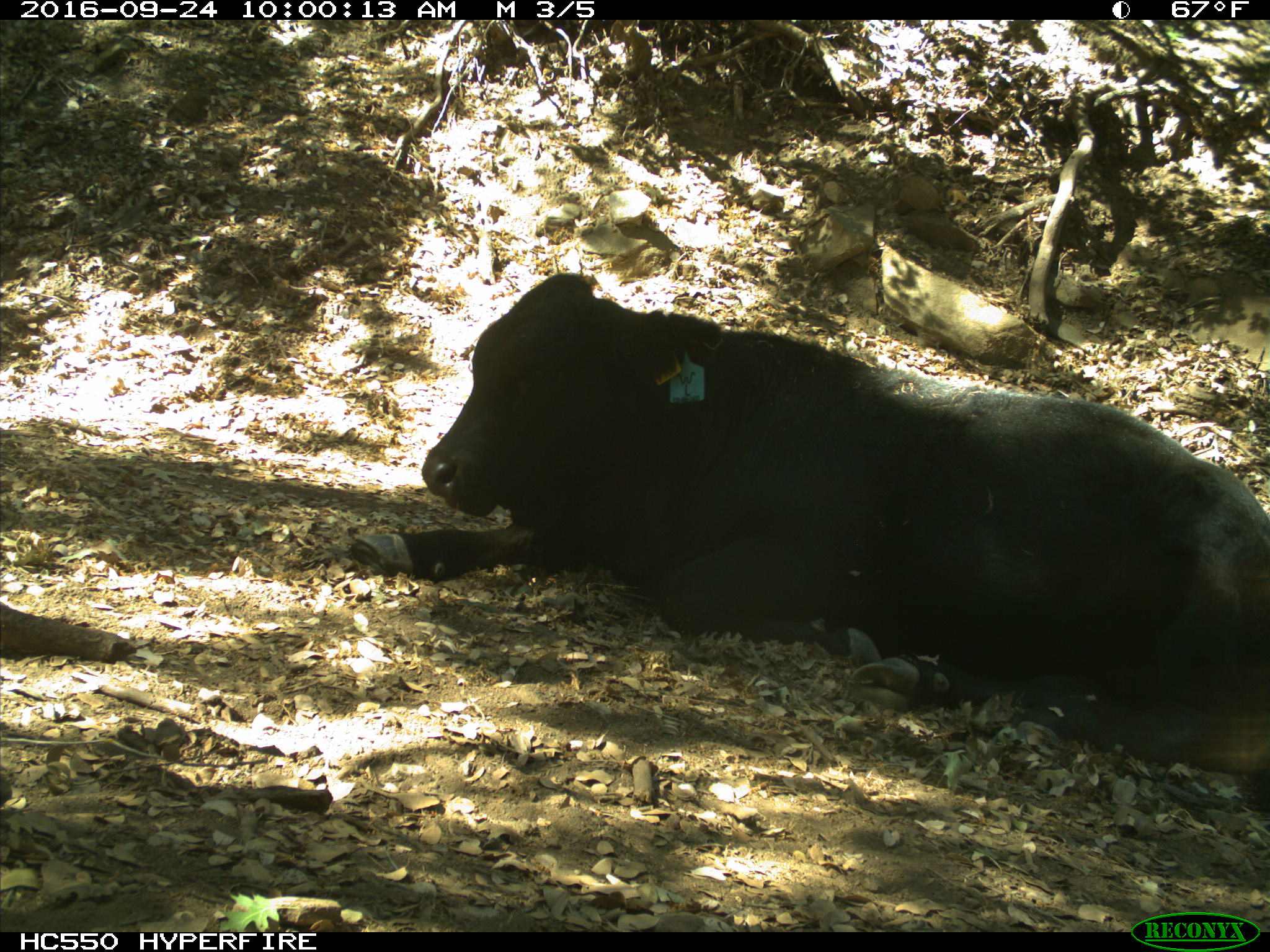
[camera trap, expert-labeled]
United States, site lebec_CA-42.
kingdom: Animalia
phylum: Chordata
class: Mammalia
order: Artiodactyla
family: Bovidae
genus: Bos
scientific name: Bos taurus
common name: domestic cow